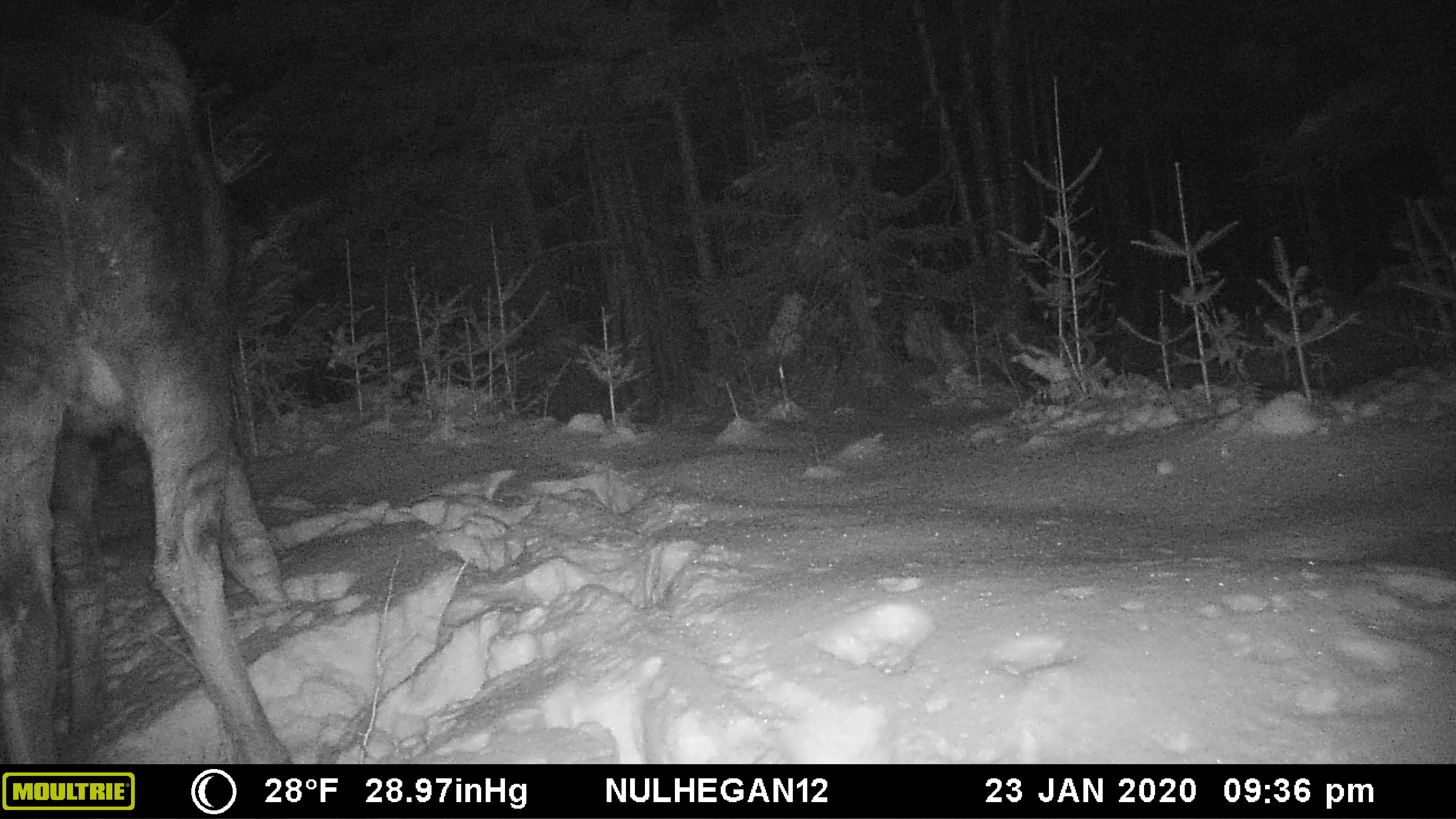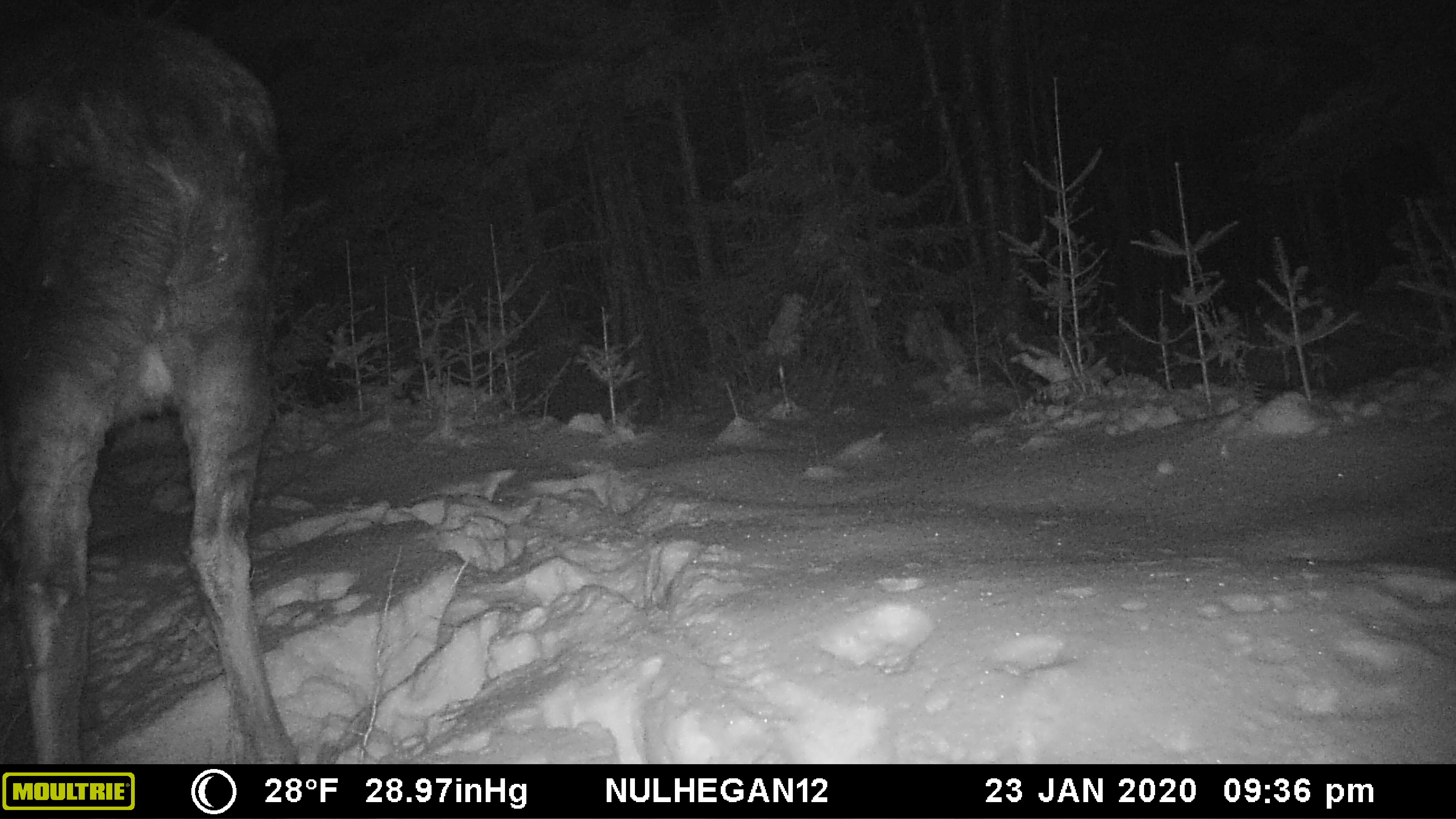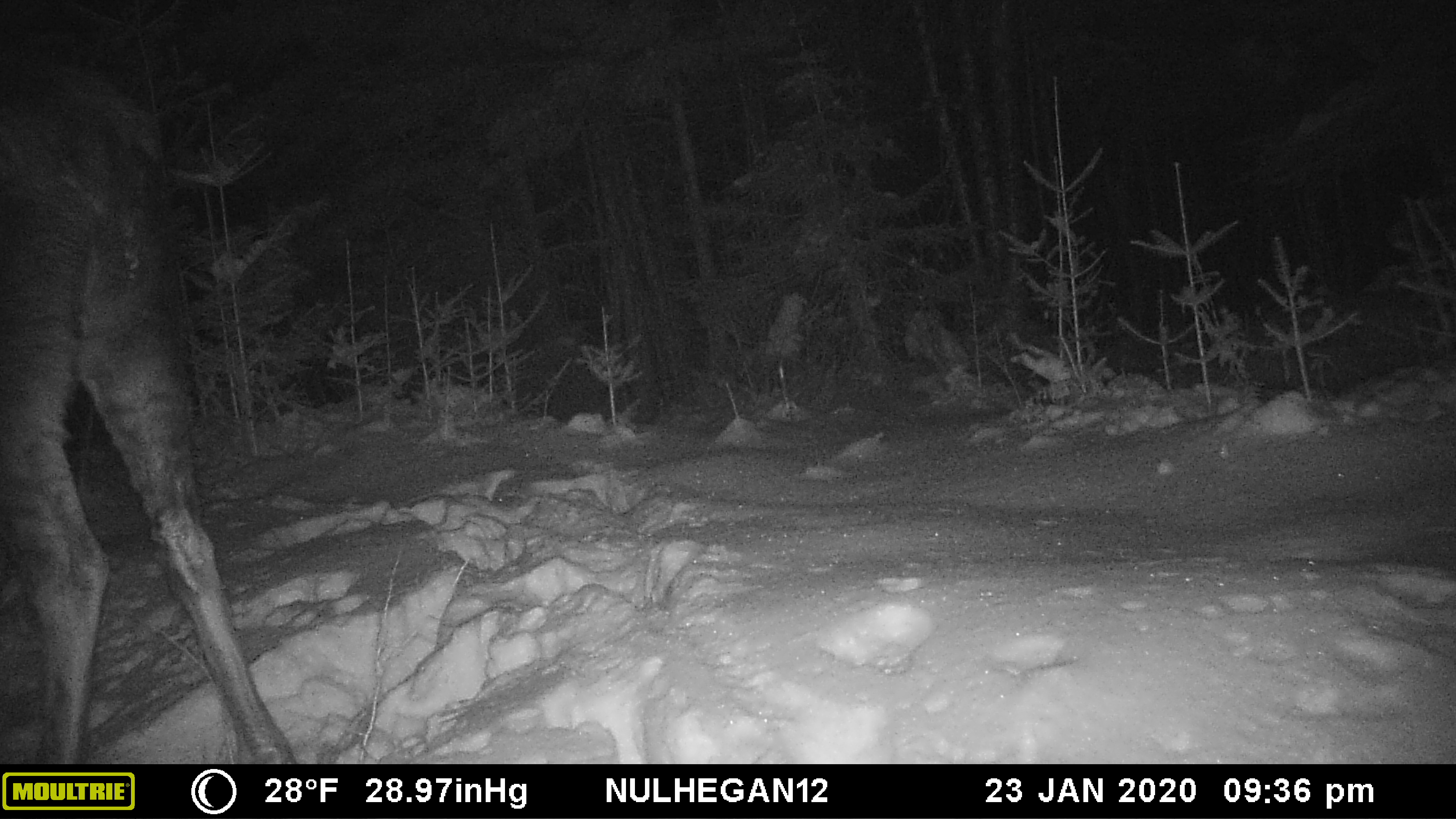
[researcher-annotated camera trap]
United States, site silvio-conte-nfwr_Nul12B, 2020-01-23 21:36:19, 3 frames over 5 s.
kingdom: Animalia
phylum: Chordata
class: Mammalia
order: Artiodactyla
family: Cervidae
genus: Alces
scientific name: Alces alces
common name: moose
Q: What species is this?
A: Moose (Alces alces).